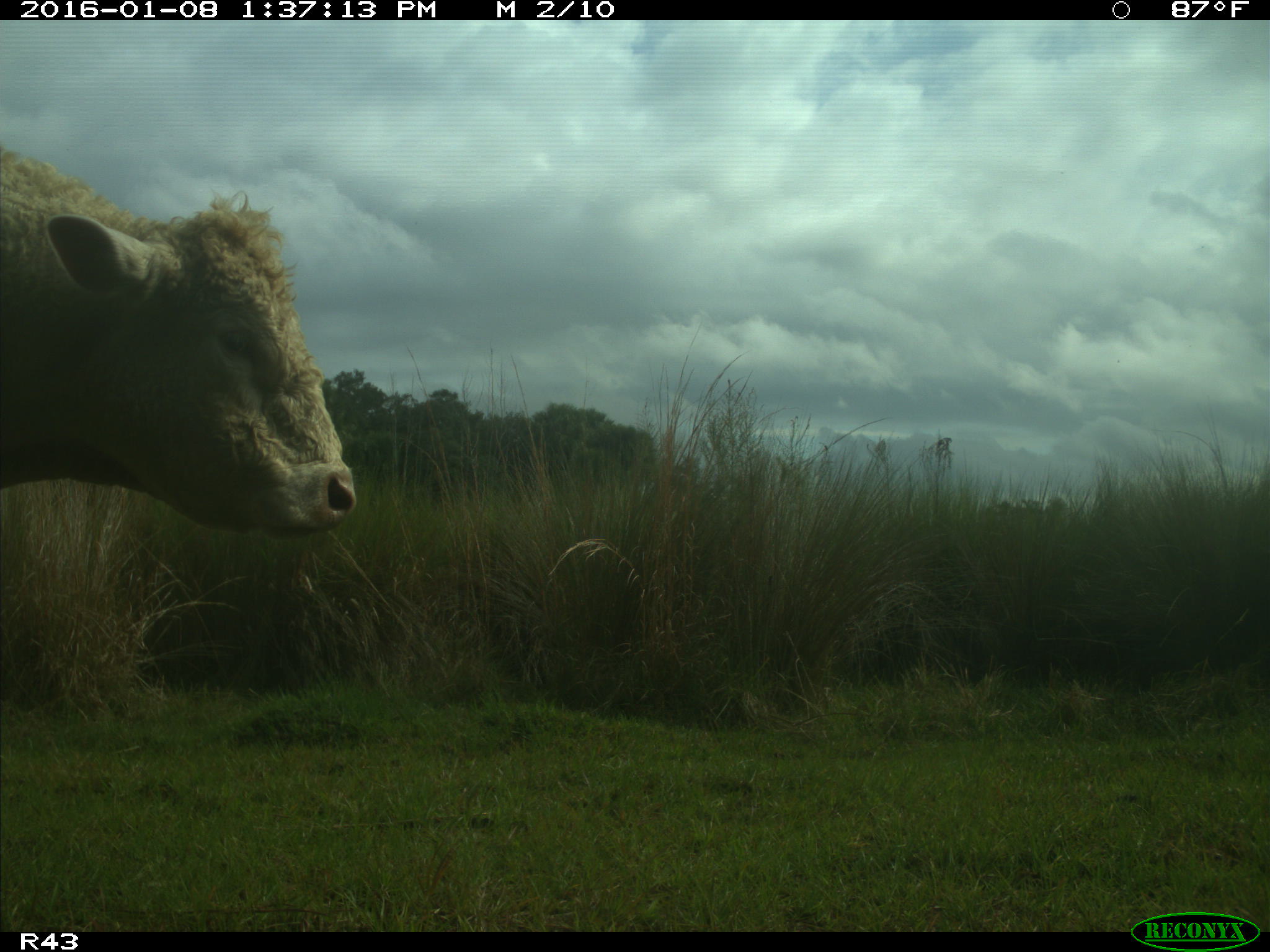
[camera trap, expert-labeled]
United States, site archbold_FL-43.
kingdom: Animalia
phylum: Chordata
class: Mammalia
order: Artiodactyla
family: Bovidae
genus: Bos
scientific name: Bos taurus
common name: domestic cow